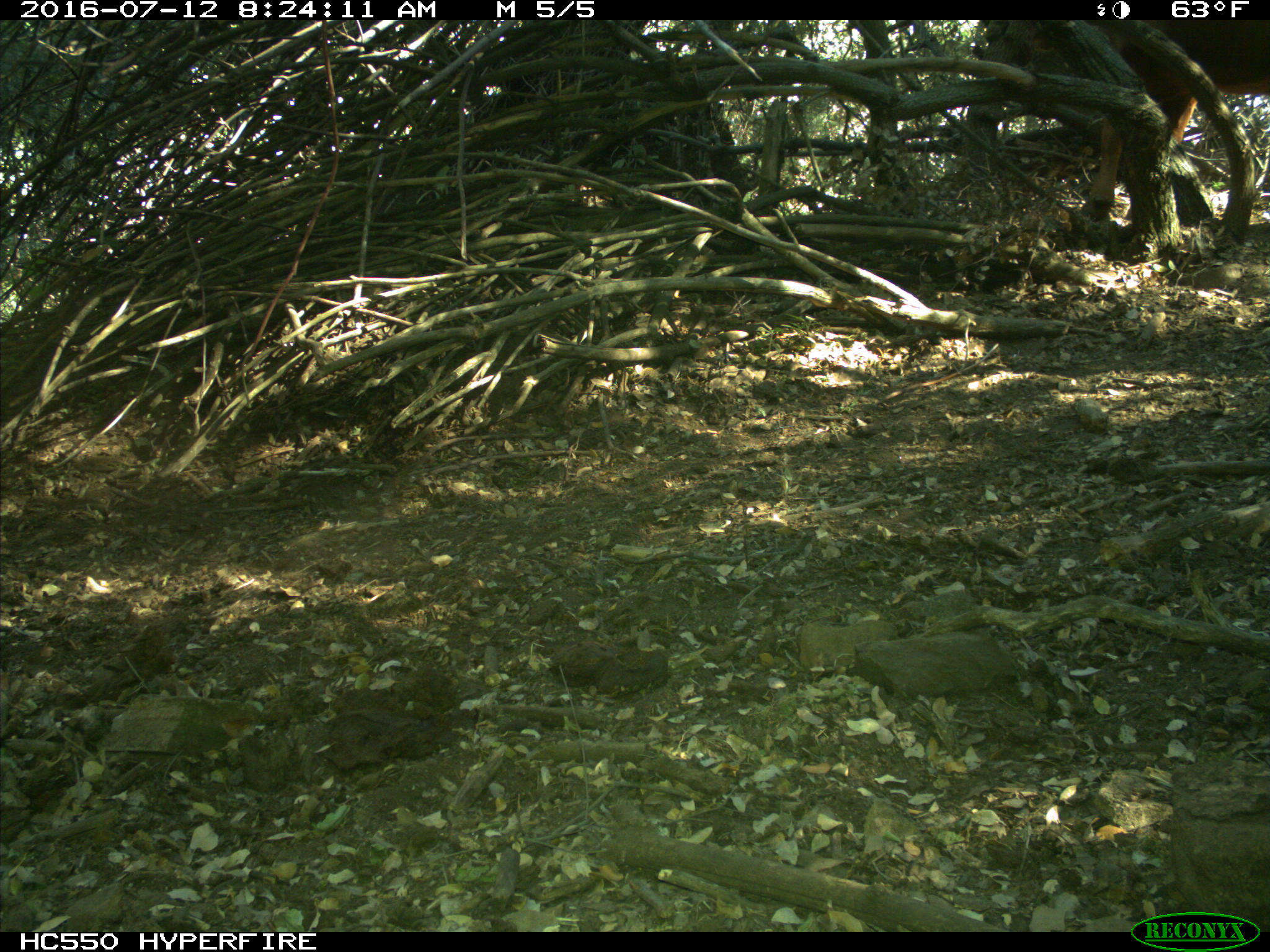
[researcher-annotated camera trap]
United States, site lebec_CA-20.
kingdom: Animalia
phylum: Chordata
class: Mammalia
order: Artiodactyla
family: Bovidae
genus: Bos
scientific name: Bos taurus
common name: domestic cow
Bos taurus (domestic cow).